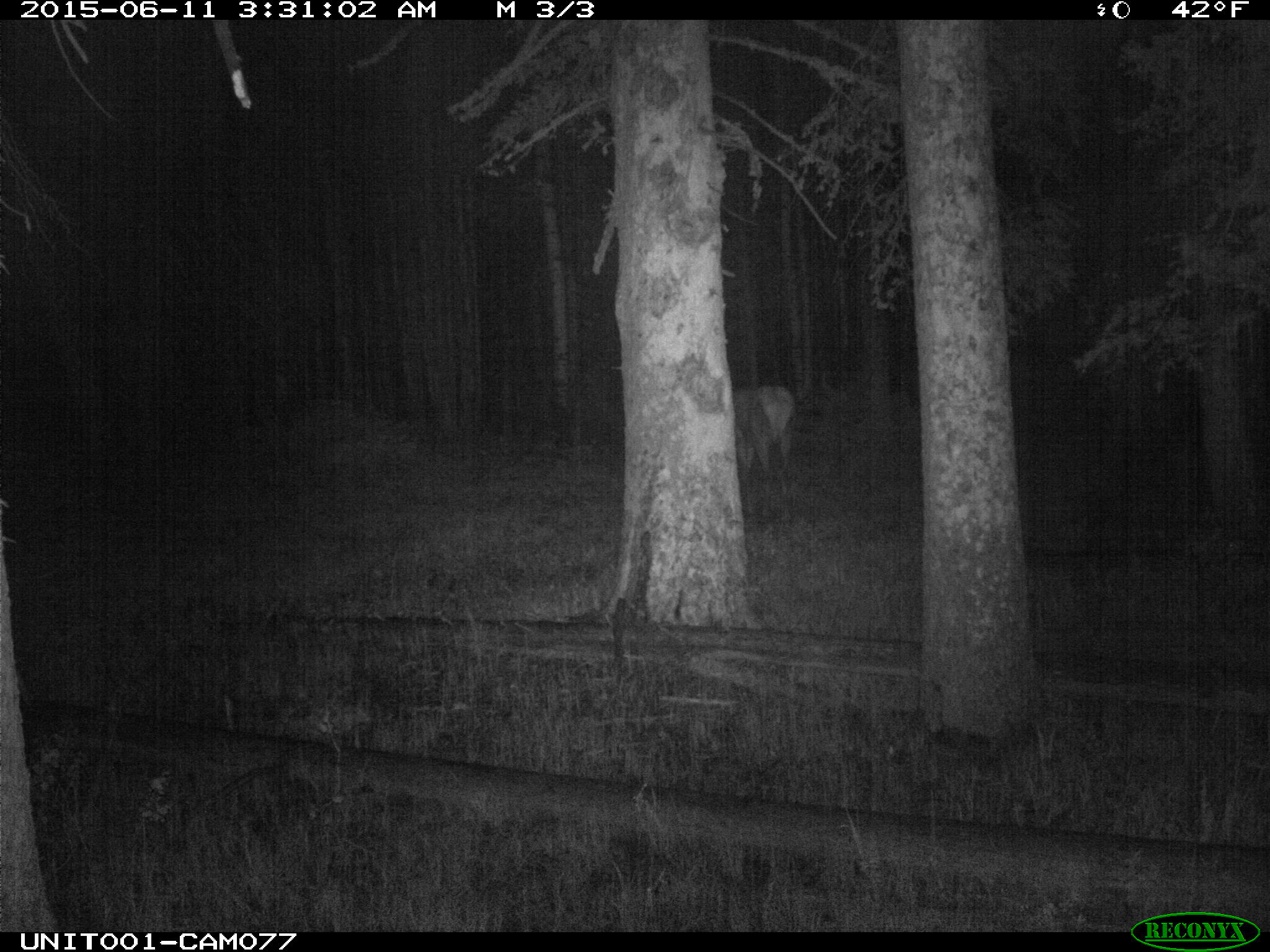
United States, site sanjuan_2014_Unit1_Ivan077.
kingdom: Animalia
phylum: Chordata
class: Mammalia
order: Artiodactyla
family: Cervidae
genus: Cervus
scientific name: Cervus elaphus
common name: red deer